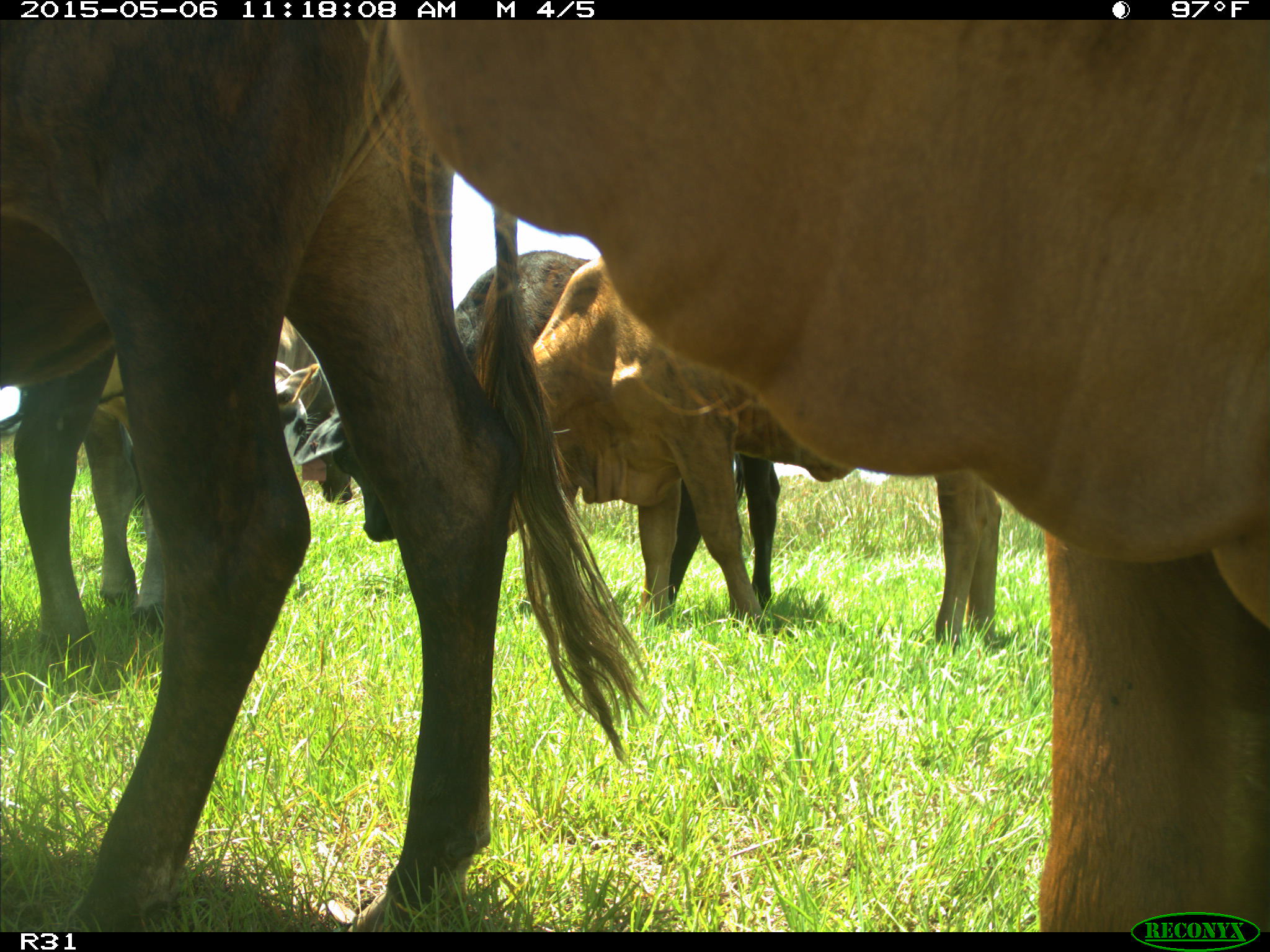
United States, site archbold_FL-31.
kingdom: Animalia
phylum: Chordata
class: Mammalia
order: Artiodactyla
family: Bovidae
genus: Bos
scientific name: Bos taurus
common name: domestic cow